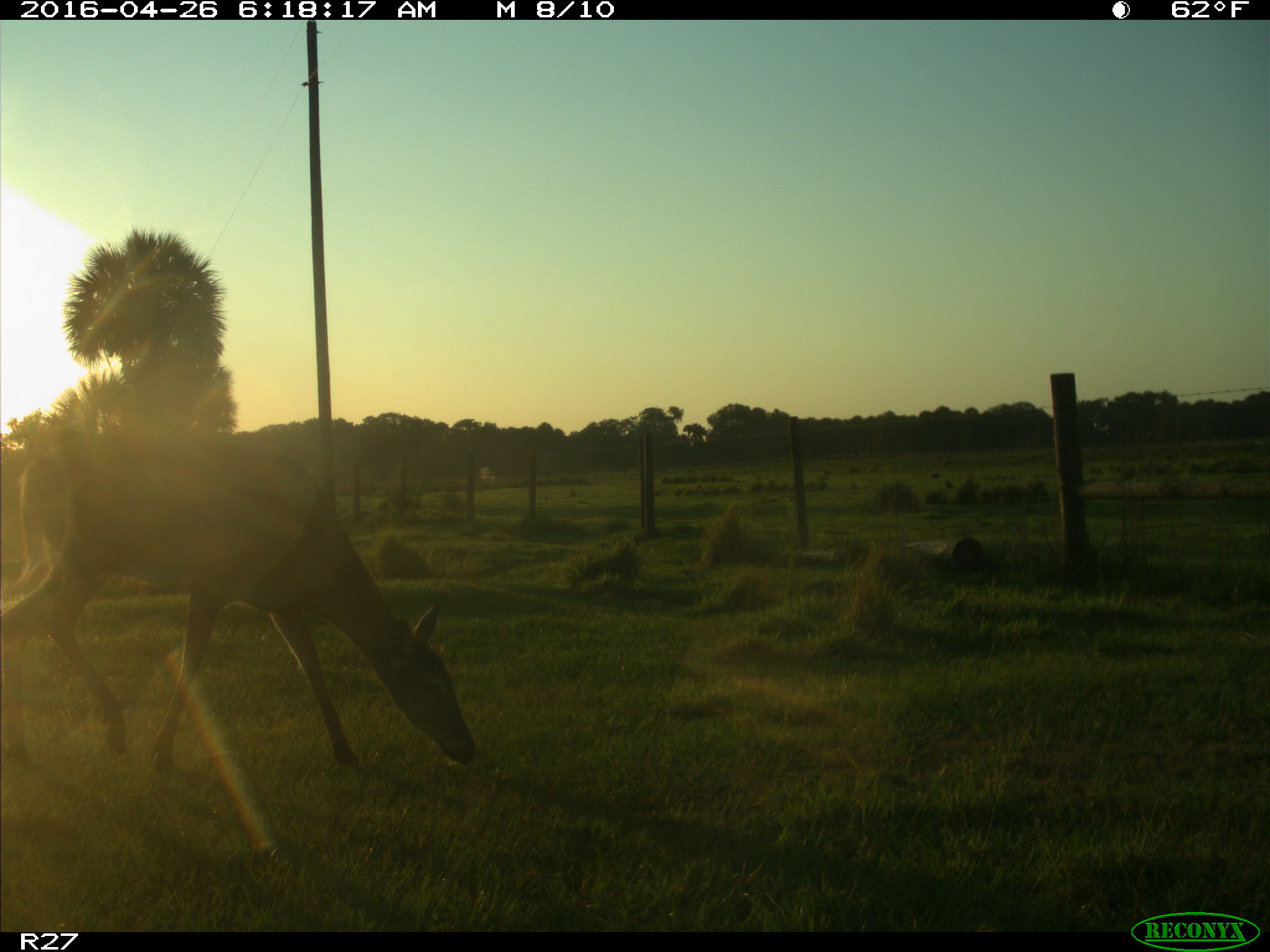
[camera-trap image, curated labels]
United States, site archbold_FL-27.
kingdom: Animalia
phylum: Chordata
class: Mammalia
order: Artiodactyla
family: Cervidae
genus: Odocoileus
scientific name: Odocoileus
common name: deer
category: unidentified deer